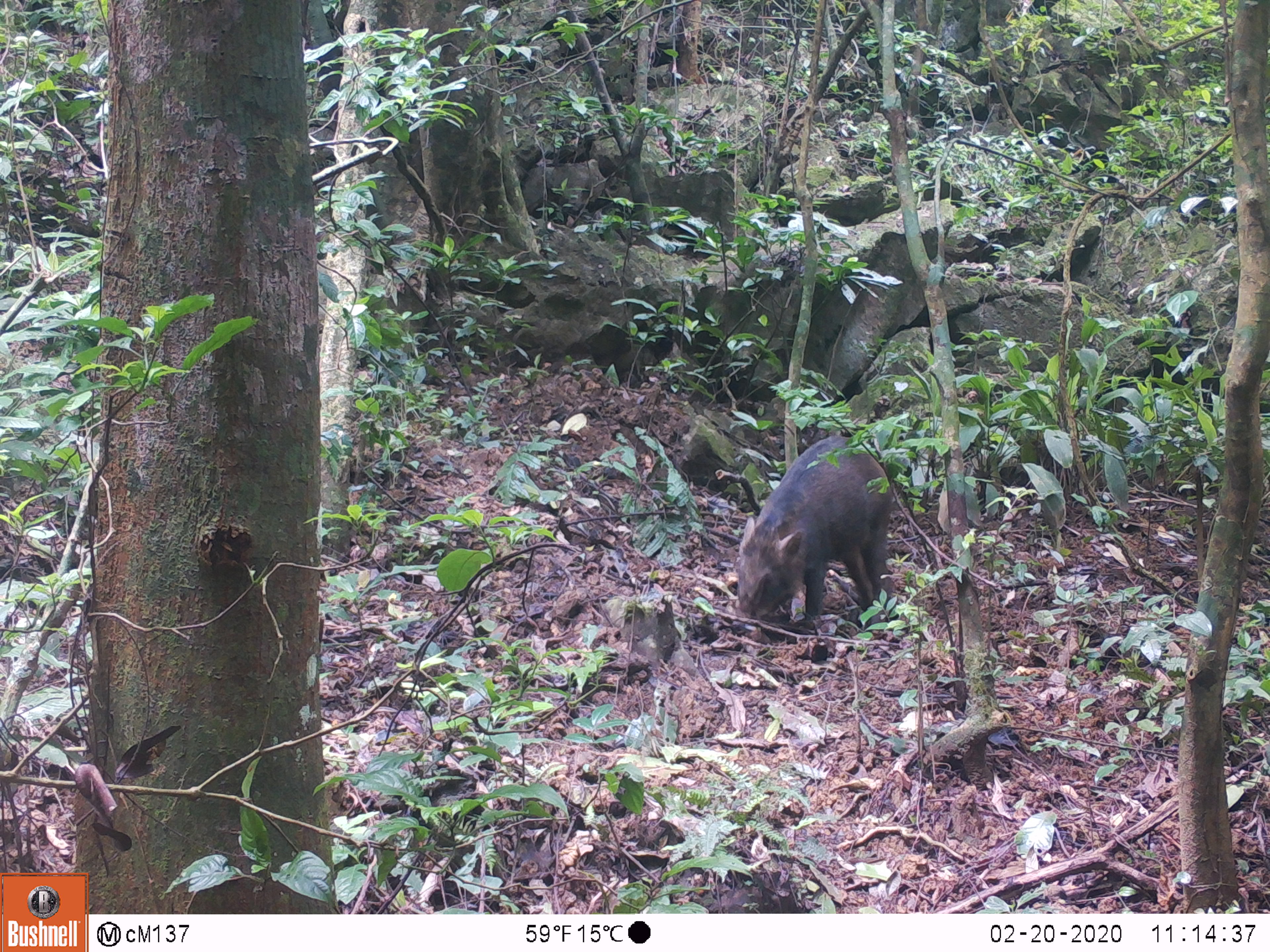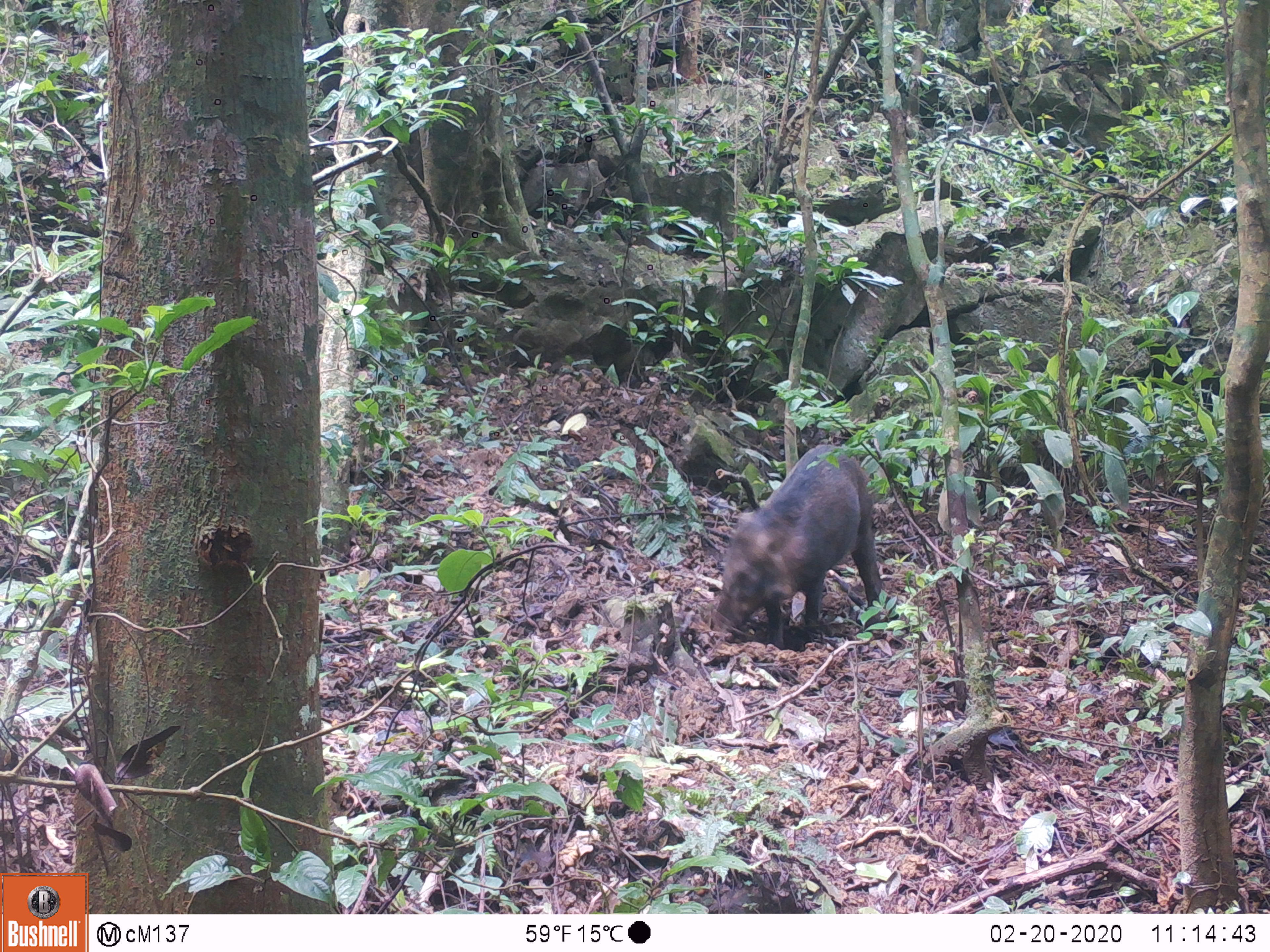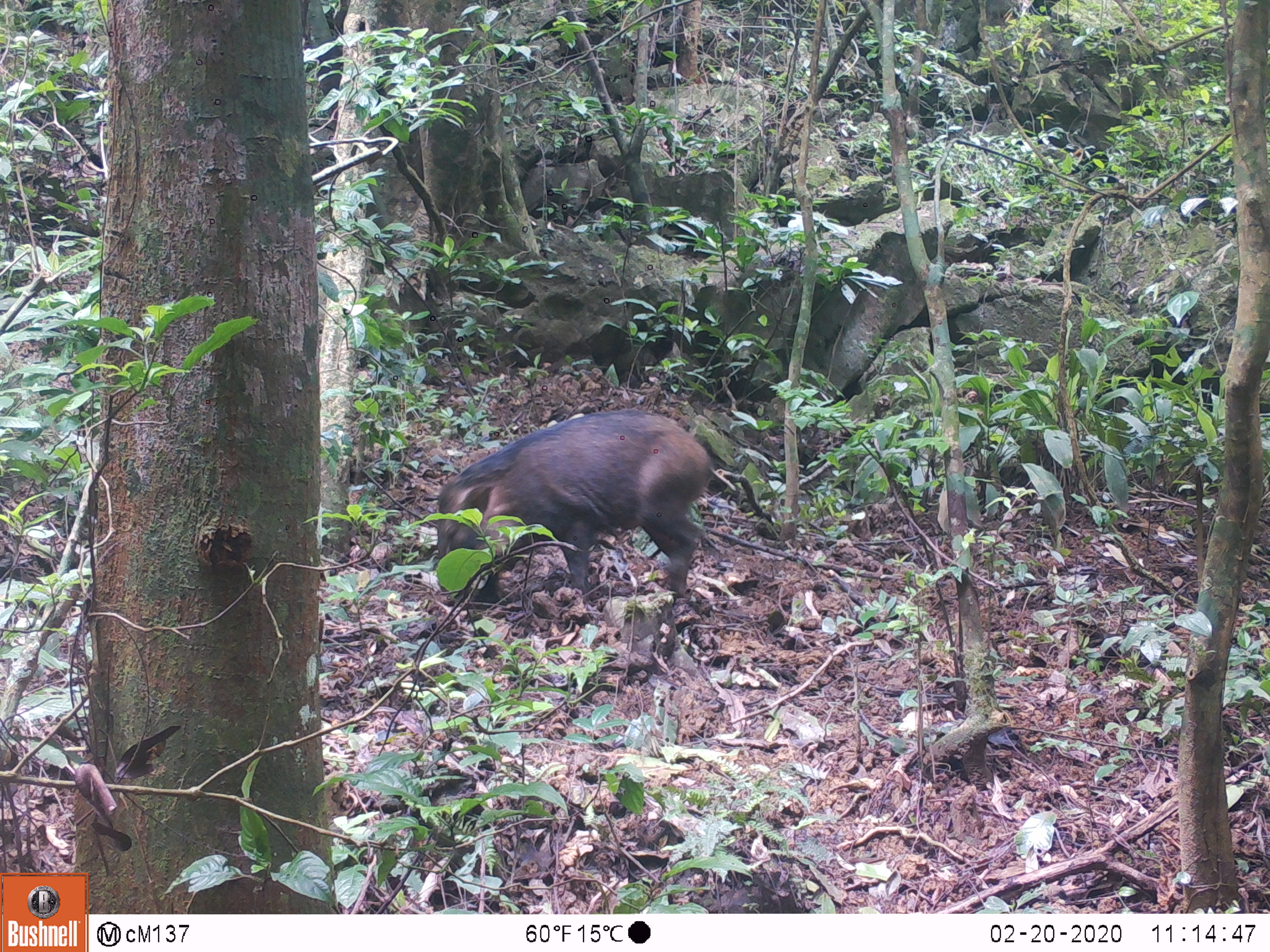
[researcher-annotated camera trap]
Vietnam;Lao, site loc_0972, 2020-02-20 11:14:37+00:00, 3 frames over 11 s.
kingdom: Animalia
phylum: Chordata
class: Mammalia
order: Artiodactyla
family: Suidae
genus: Sus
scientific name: Sus scrofa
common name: eurasian wild pig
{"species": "eurasian wild pig (Sus scrofa)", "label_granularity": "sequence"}